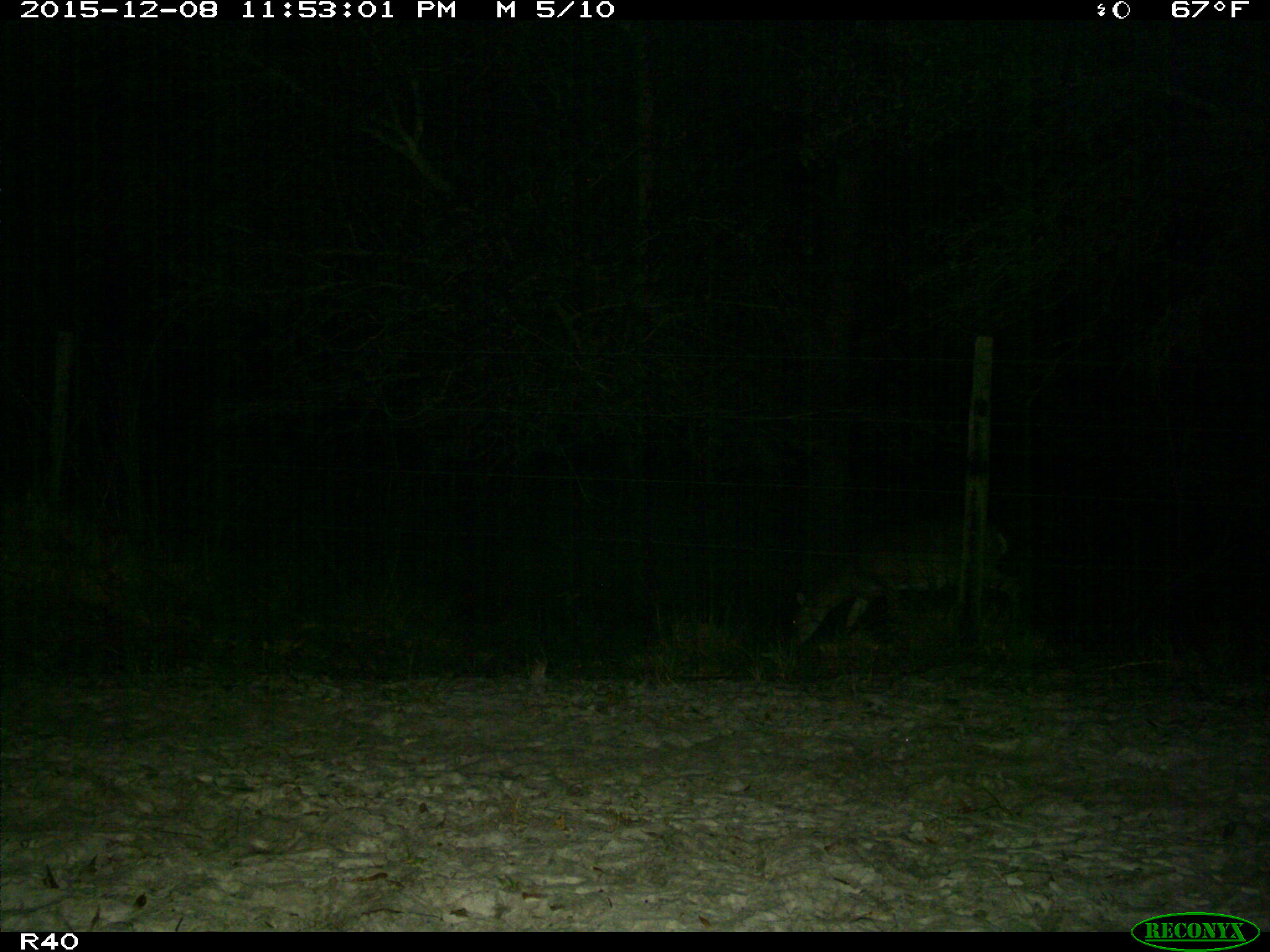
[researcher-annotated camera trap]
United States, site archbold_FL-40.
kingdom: Animalia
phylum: Chordata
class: Mammalia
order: Artiodactyla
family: Cervidae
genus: Odocoileus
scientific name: Odocoileus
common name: deer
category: unidentified deer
Unidentified deer (deer) (Odocoileus).